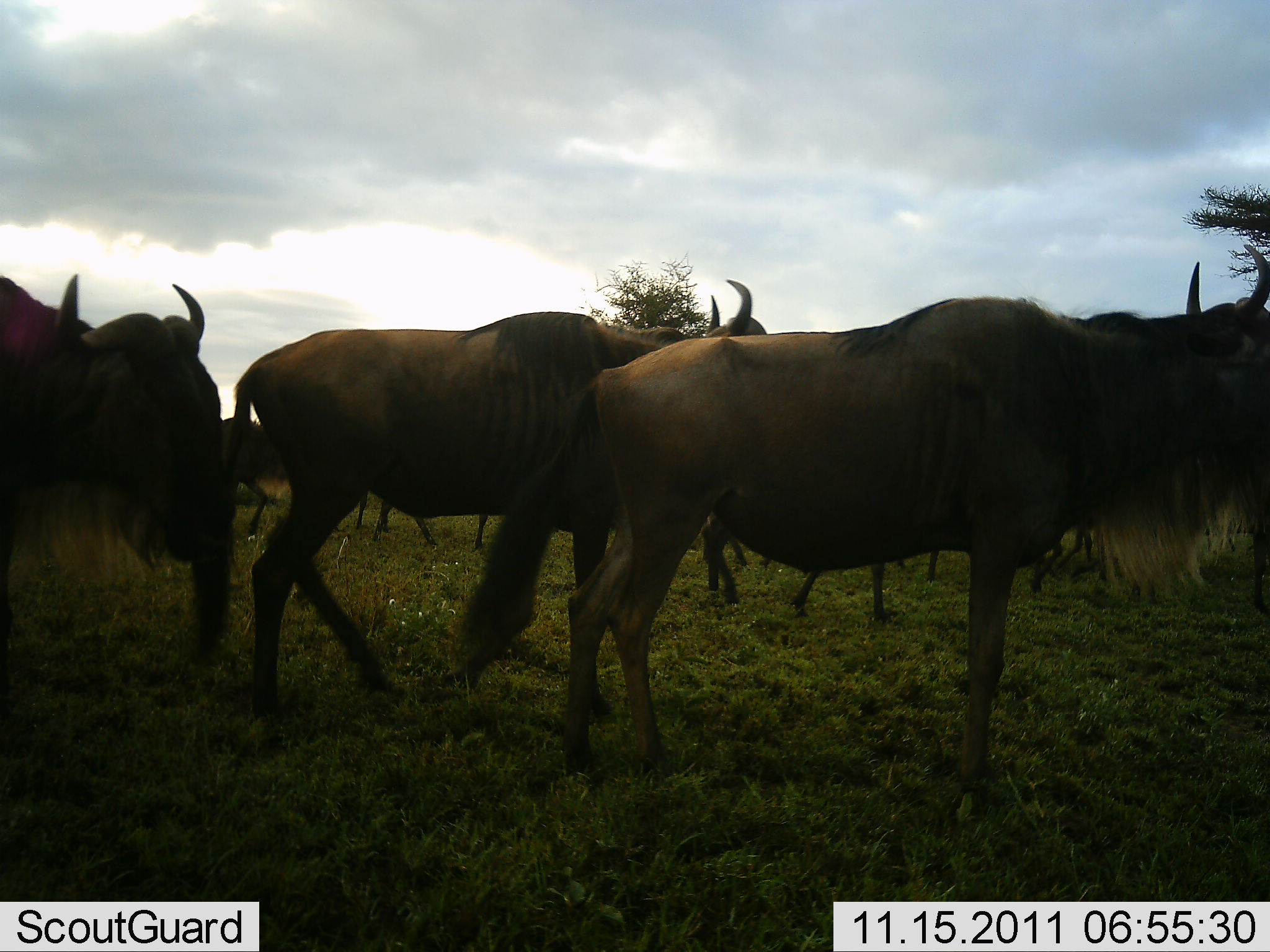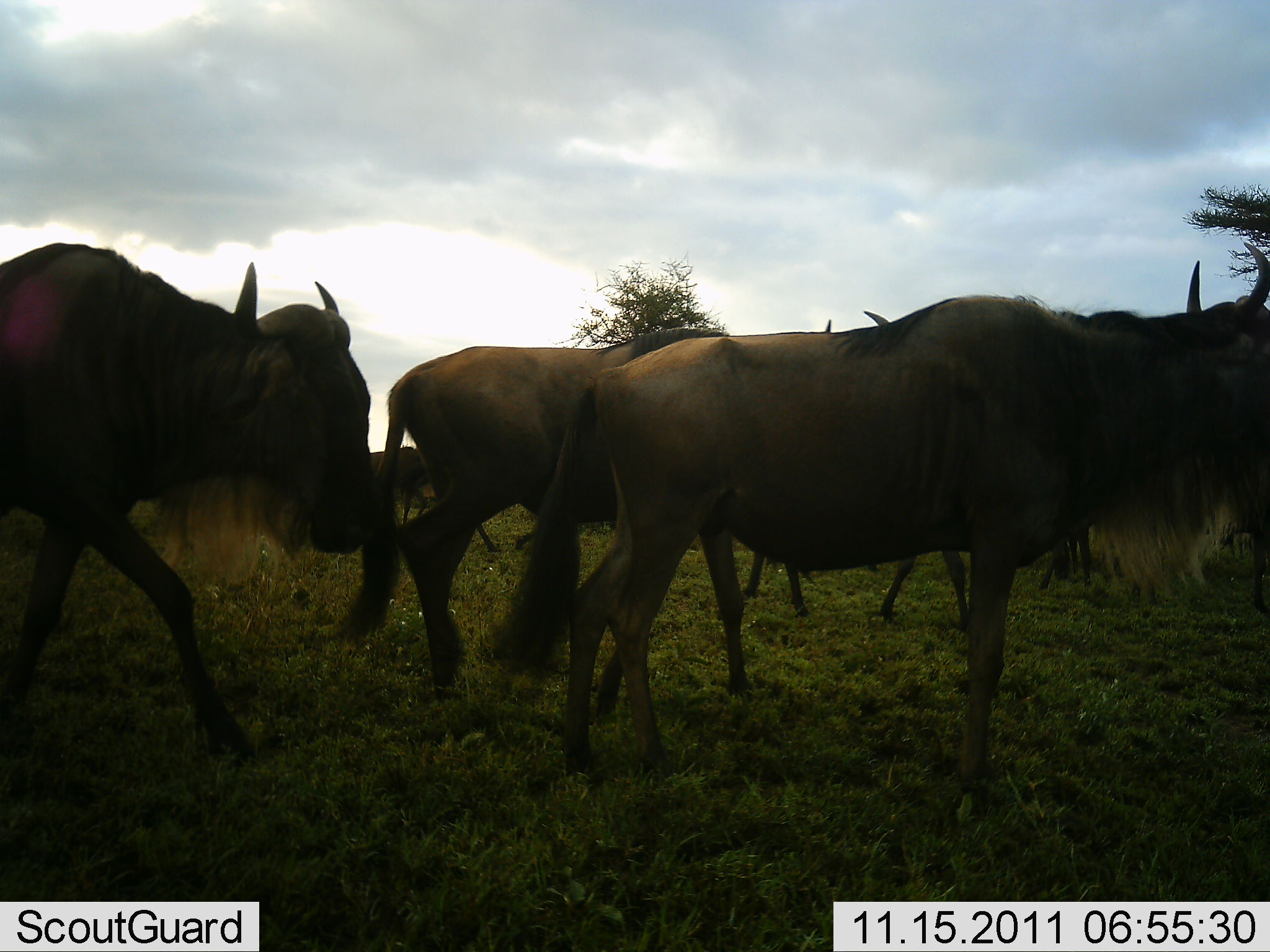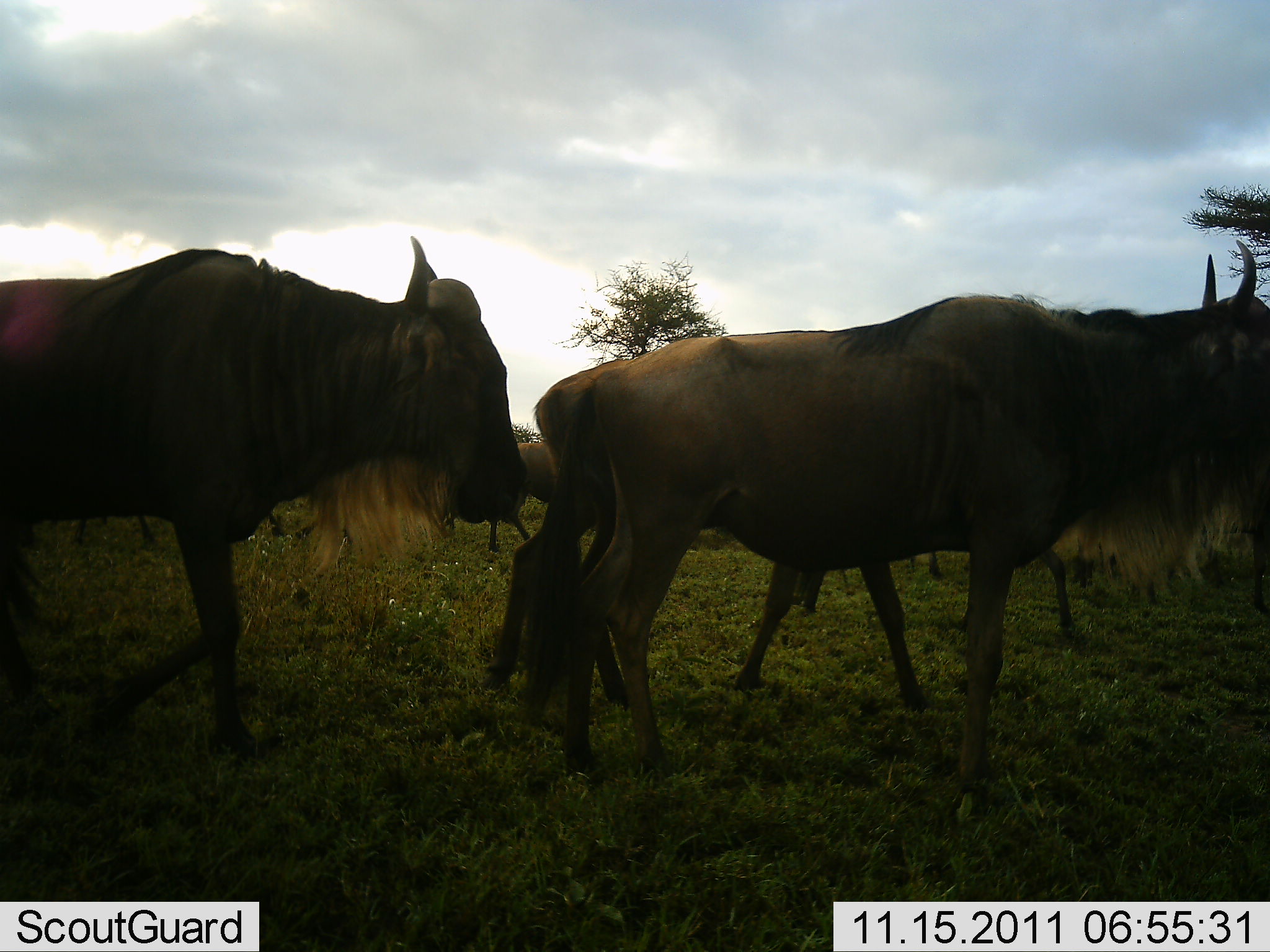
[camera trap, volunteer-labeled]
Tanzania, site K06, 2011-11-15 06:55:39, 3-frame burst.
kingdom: Animalia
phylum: Chordata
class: Mammalia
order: Artiodactyla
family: Bovidae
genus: Connochaetes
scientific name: Connochaetes taurinus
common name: blue wildebeest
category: wildebeest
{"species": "wildebeest (blue wildebeest) (Connochaetes taurinus)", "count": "10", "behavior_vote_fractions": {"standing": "36%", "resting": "0%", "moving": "100%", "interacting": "9%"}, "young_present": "0%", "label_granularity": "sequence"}